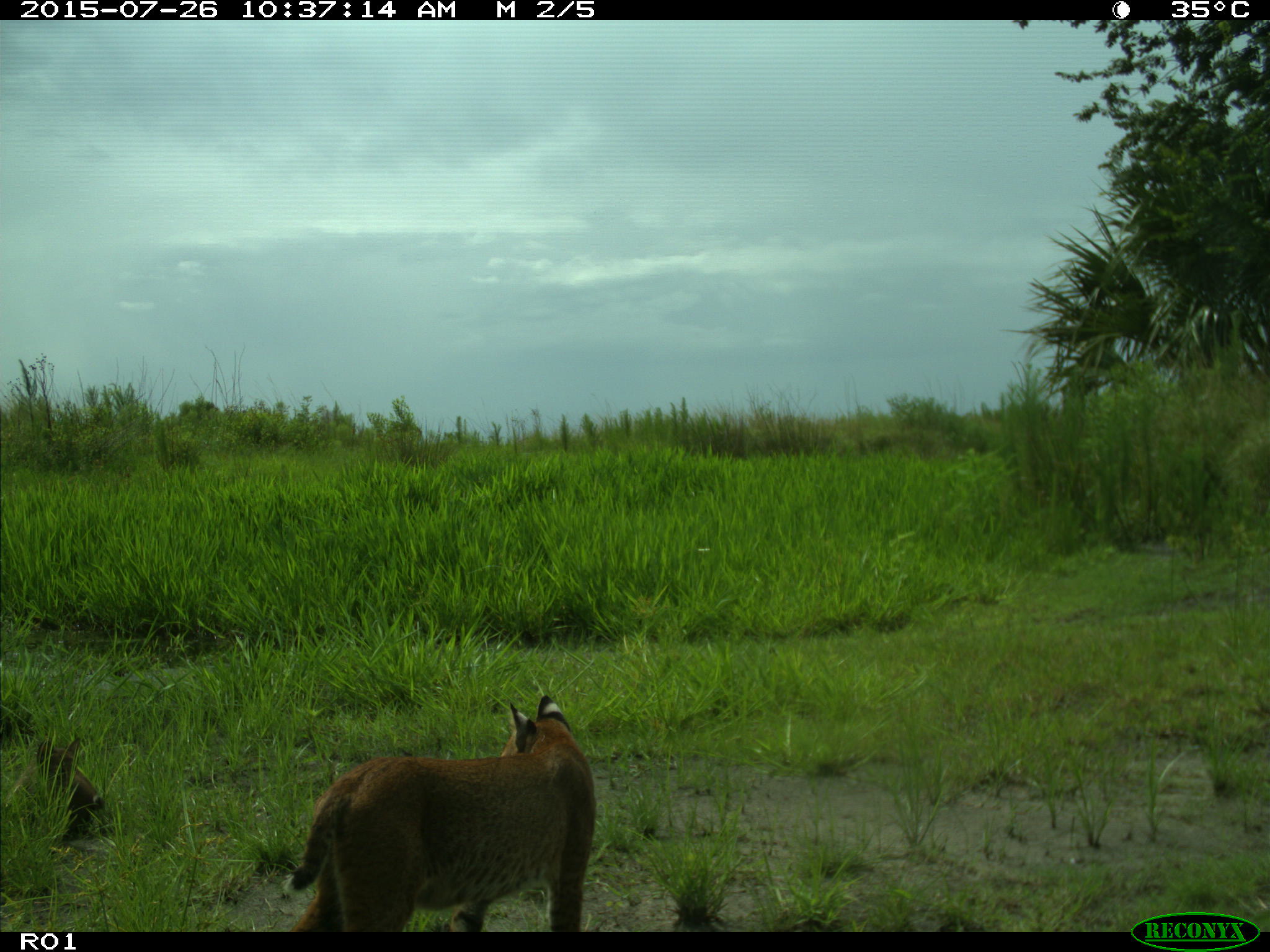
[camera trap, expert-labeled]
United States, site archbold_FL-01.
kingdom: Animalia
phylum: Chordata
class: Mammalia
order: Carnivora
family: Felidae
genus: Lynx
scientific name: Lynx rufus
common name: bobcat